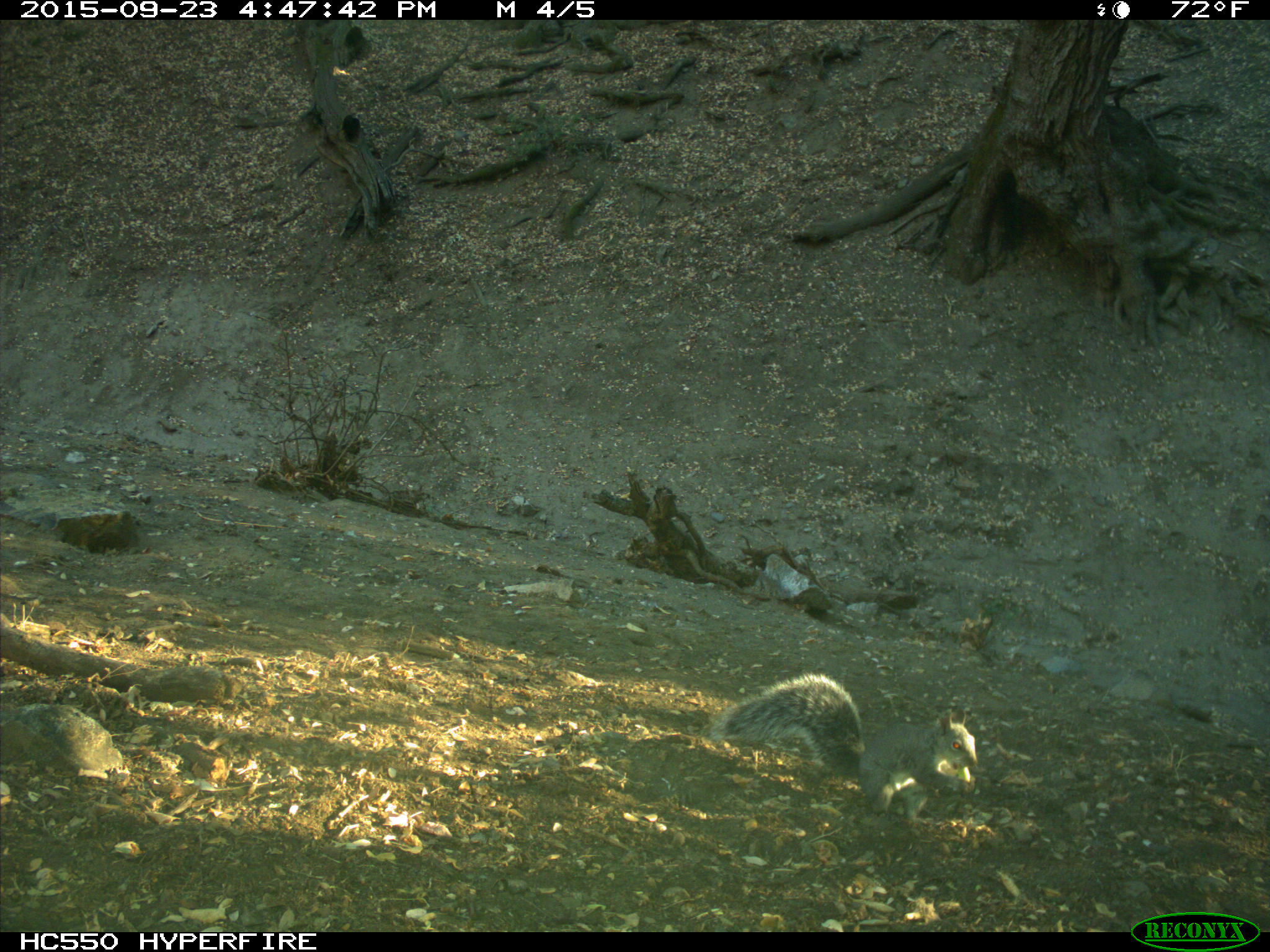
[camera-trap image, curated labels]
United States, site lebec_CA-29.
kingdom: Animalia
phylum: Chordata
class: Mammalia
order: Rodentia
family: Sciuridae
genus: Sciurus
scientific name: Sciurus carolinensis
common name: eastern gray squirrel